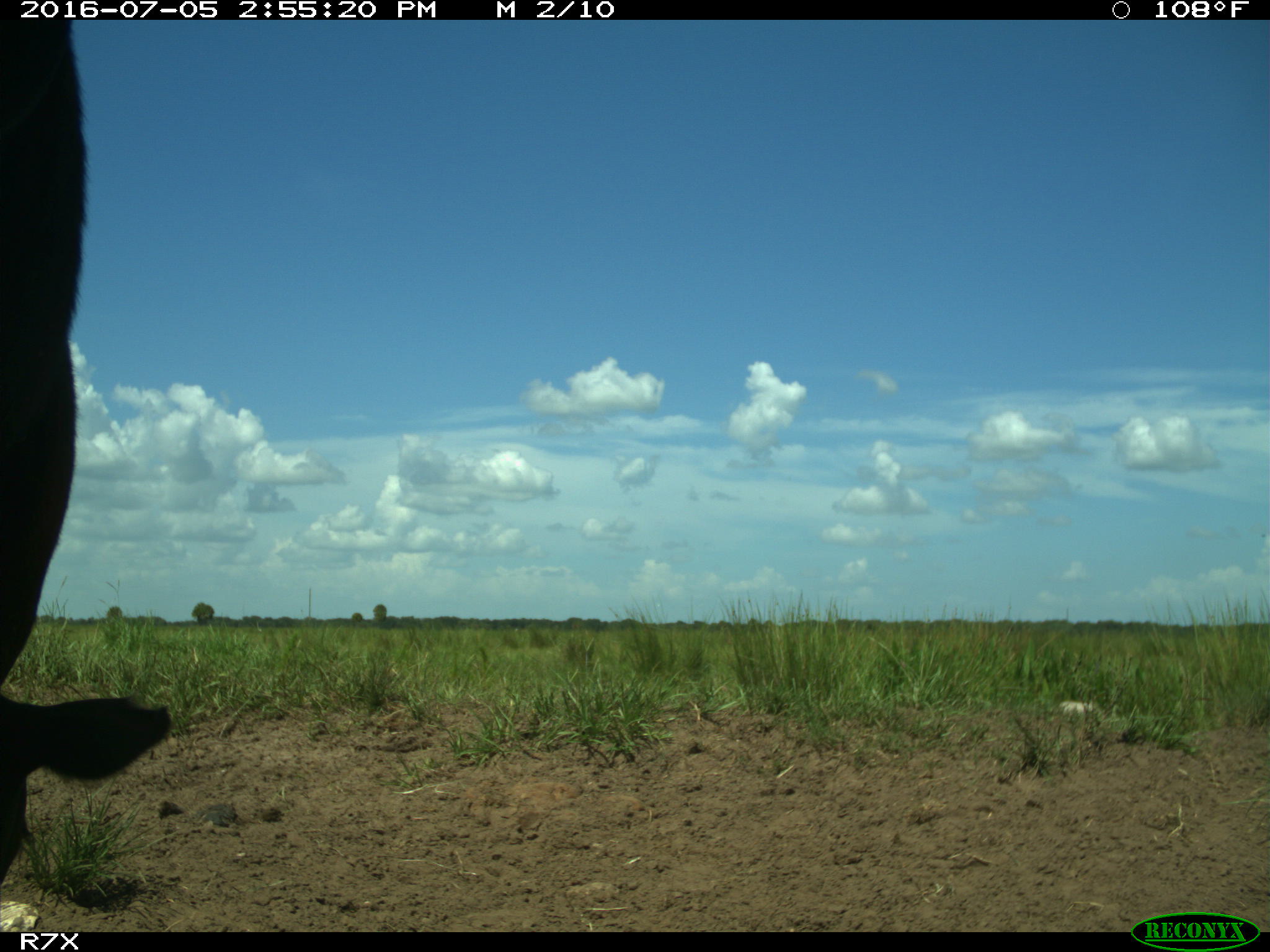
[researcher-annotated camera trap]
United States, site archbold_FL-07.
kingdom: Animalia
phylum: Chordata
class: Mammalia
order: Artiodactyla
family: Bovidae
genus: Bos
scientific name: Bos taurus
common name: domestic cow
Bos taurus (domestic cow).